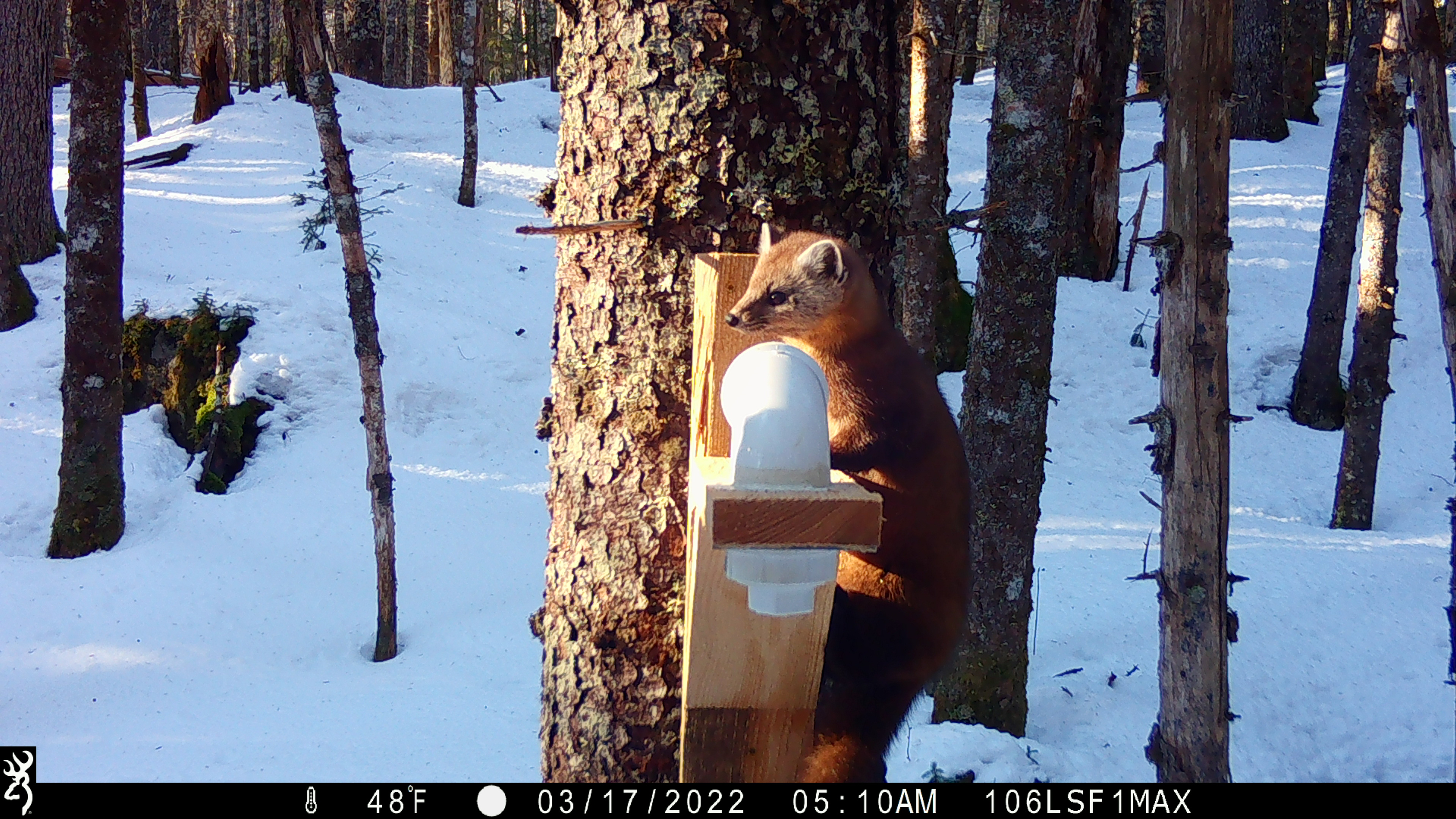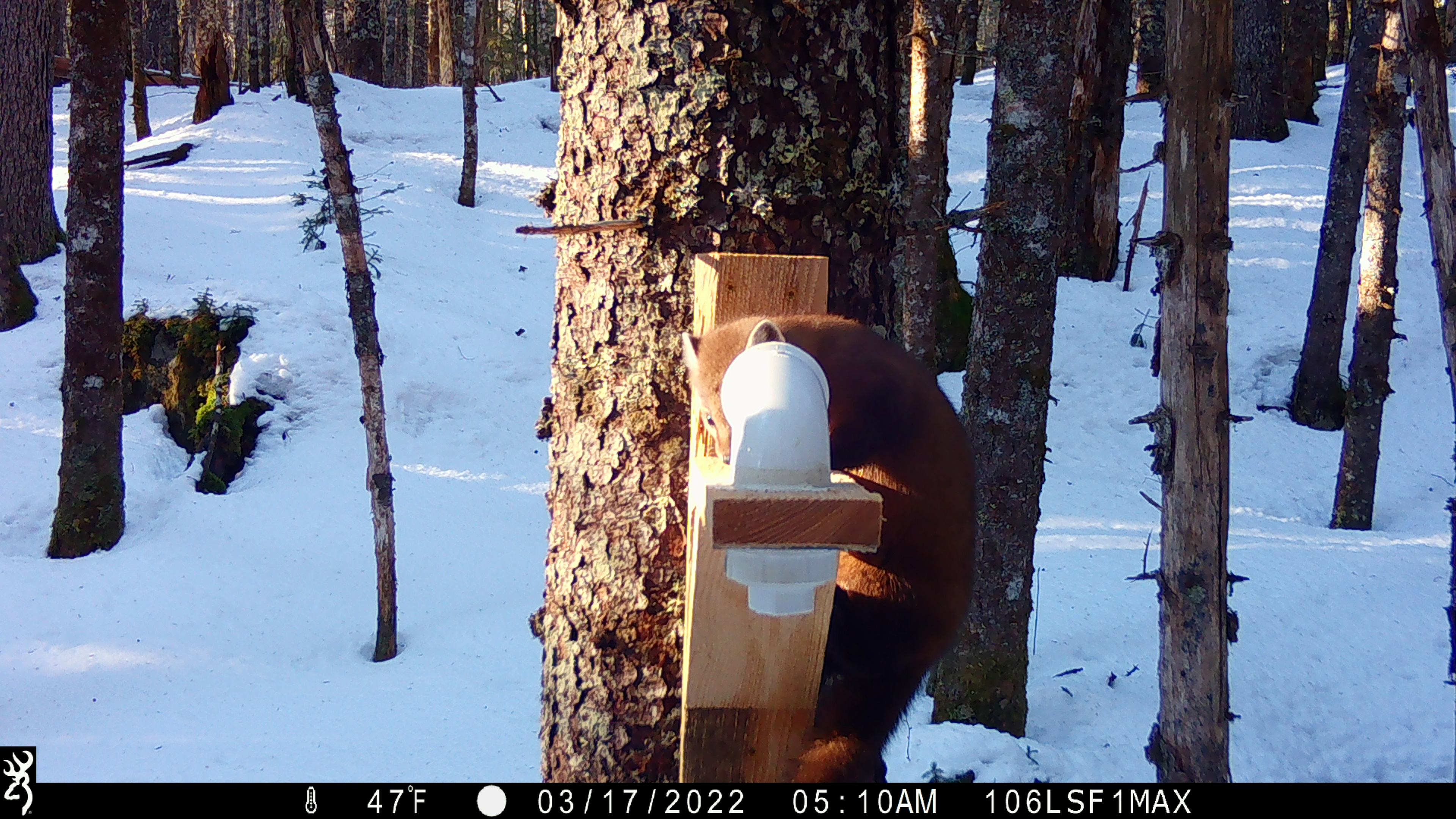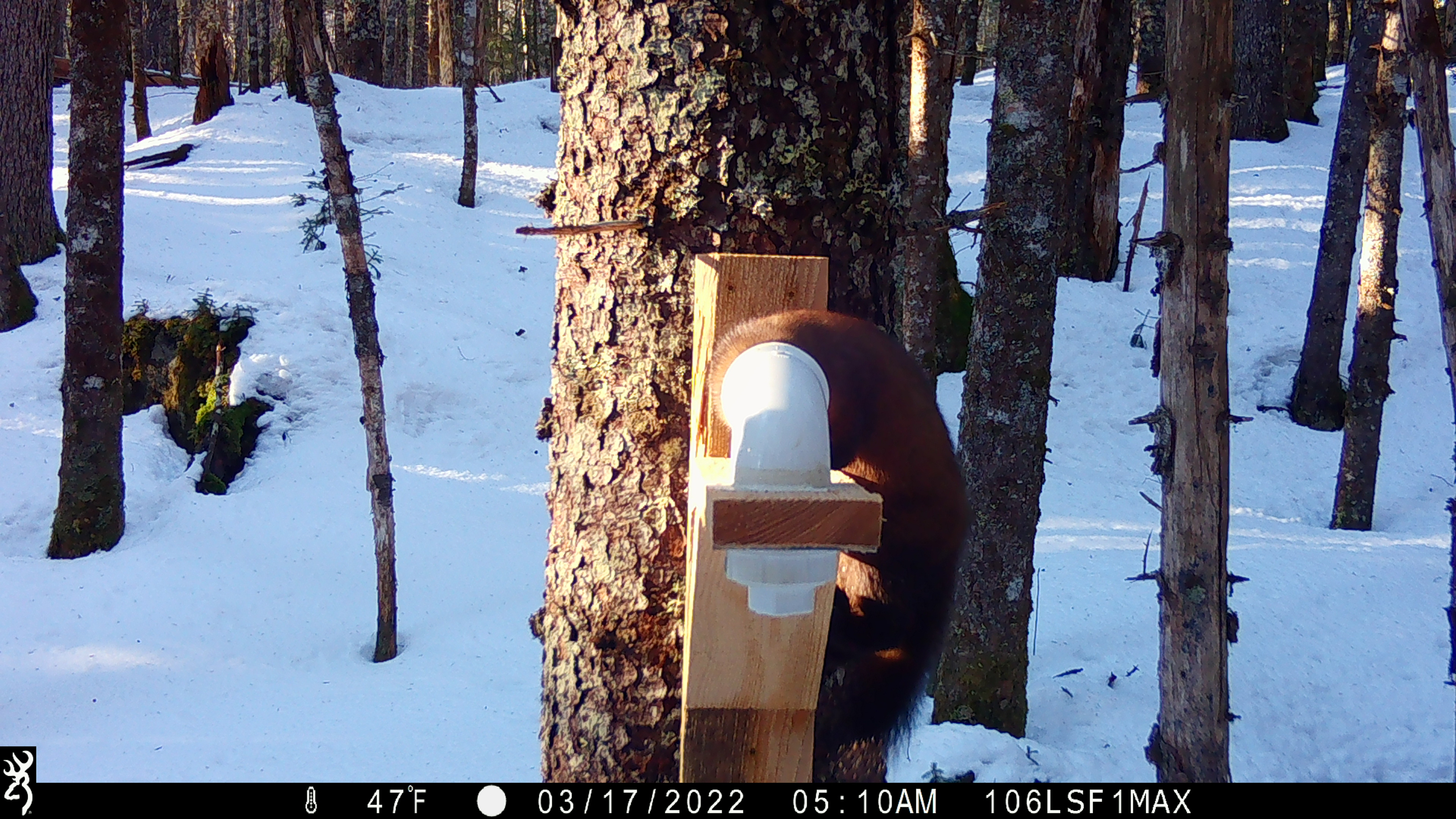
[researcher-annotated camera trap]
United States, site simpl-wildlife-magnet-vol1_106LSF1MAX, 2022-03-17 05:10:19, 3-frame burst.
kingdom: Animalia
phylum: Chordata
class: Mammalia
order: Carnivora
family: Mustelidae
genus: Martes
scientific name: Martes americana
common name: american marten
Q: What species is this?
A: American marten (Martes americana).